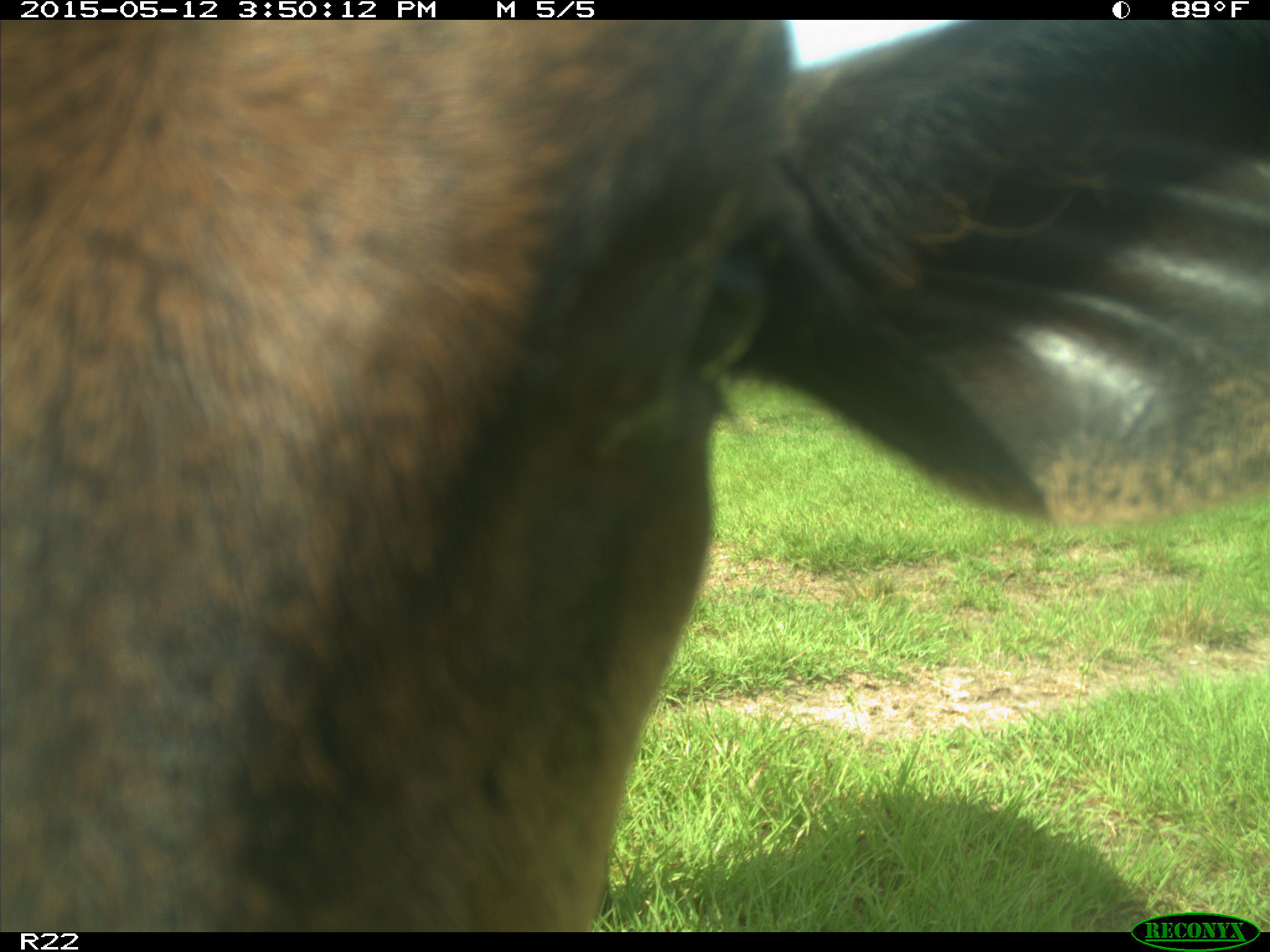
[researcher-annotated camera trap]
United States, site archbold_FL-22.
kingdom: Animalia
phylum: Chordata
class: Mammalia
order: Artiodactyla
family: Bovidae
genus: Bos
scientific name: Bos taurus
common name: domestic cow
Bos taurus (domestic cow).